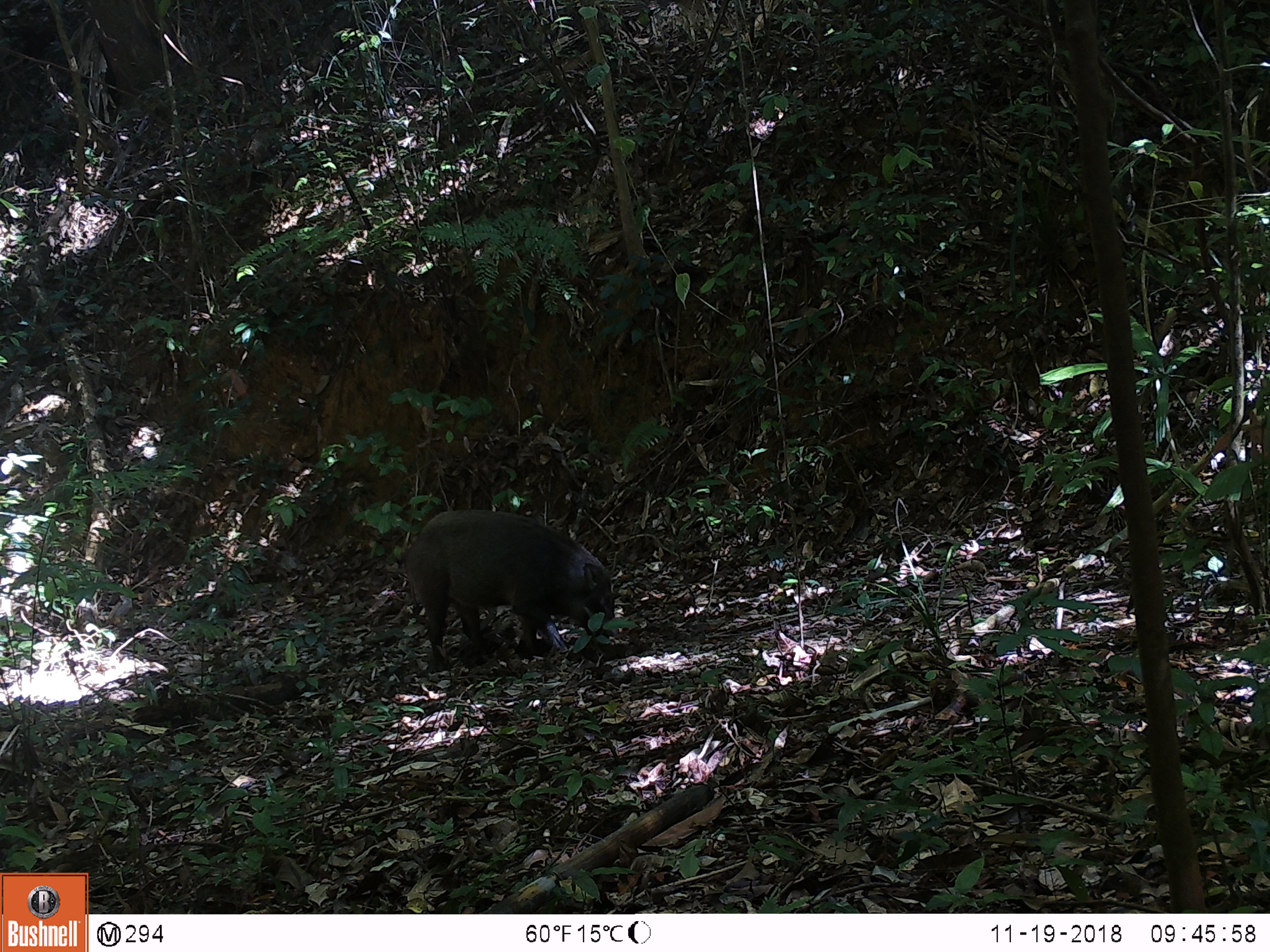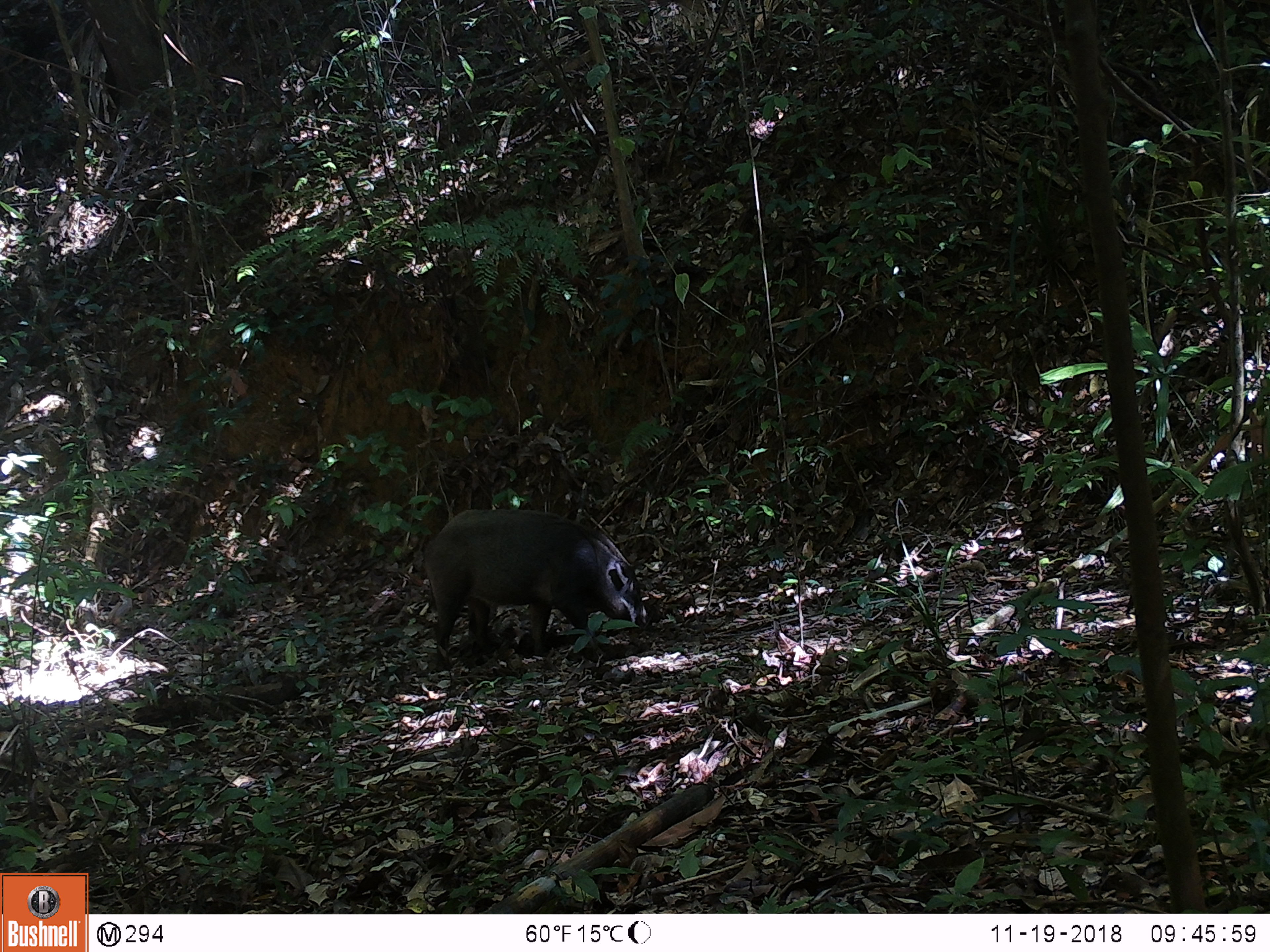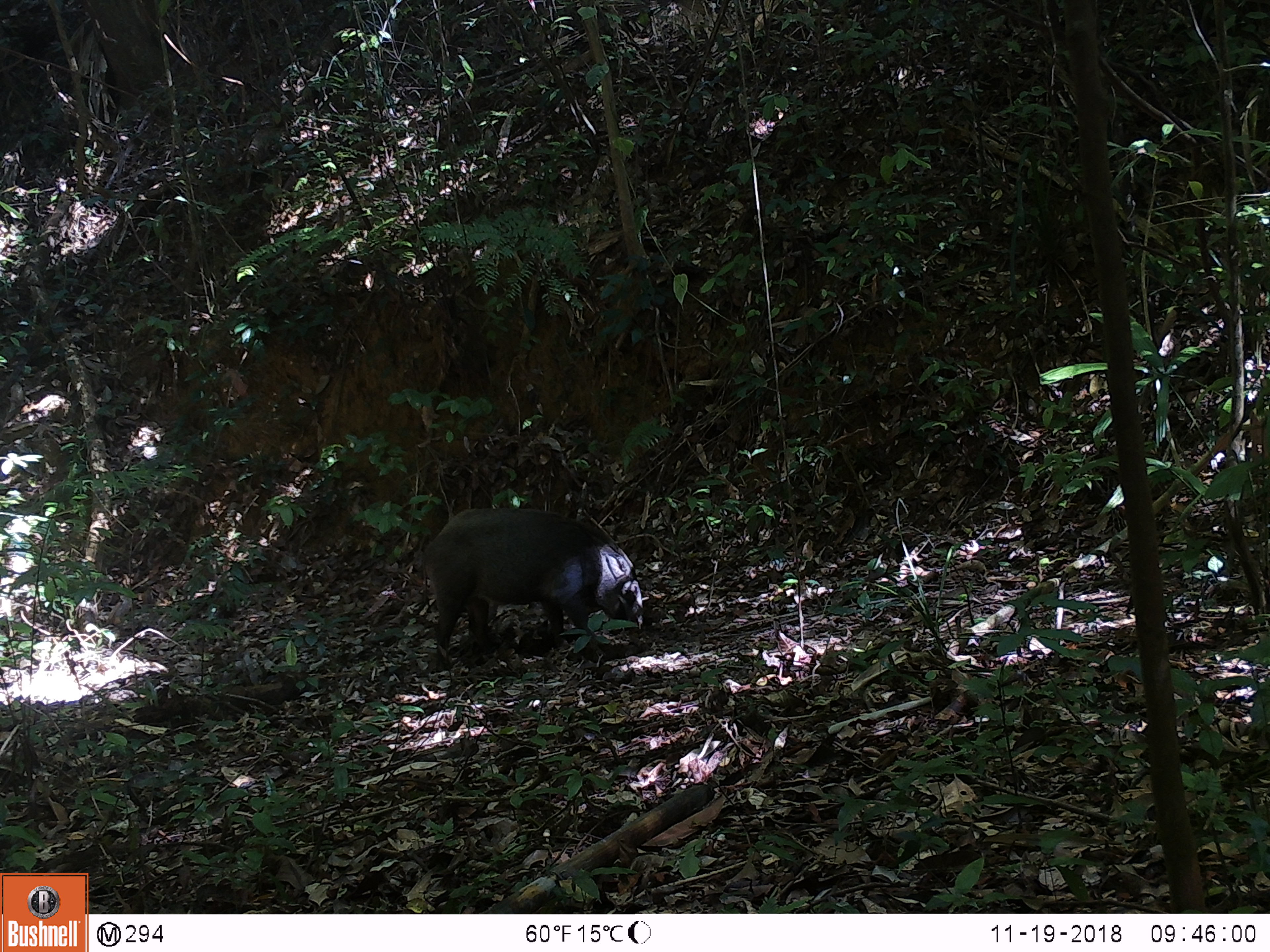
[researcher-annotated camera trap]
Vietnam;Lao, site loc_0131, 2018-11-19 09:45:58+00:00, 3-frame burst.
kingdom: Animalia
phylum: Chordata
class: Mammalia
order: Artiodactyla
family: Suidae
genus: Sus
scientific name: Sus scrofa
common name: eurasian wild pig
Eurasian wild pig (Sus scrofa). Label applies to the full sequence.